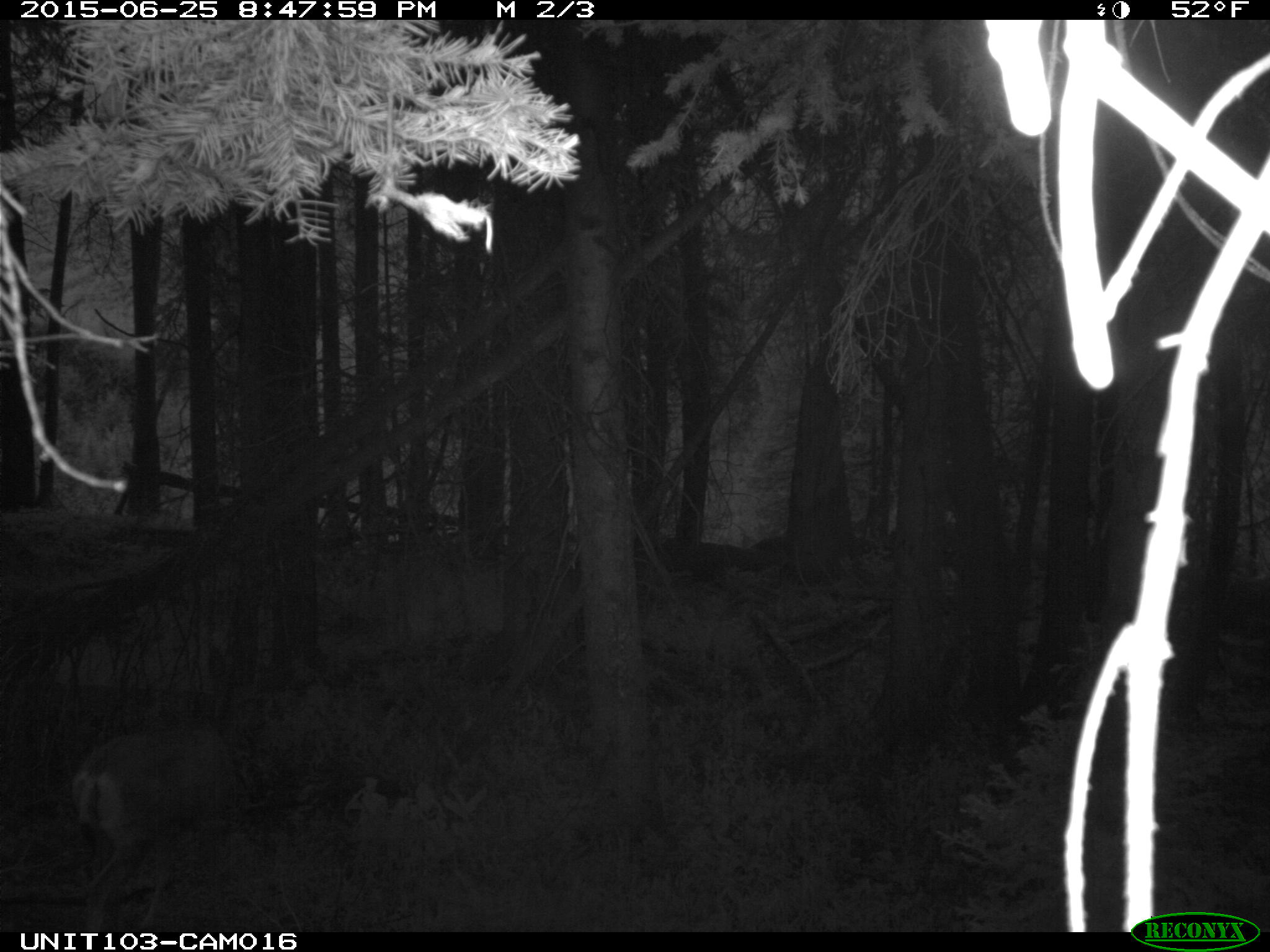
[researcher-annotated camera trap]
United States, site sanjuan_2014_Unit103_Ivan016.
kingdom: Animalia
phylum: Chordata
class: Mammalia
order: Artiodactyla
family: Cervidae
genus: Odocoileus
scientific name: Odocoileus hemionus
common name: mule deer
Odocoileus hemionus (mule deer).